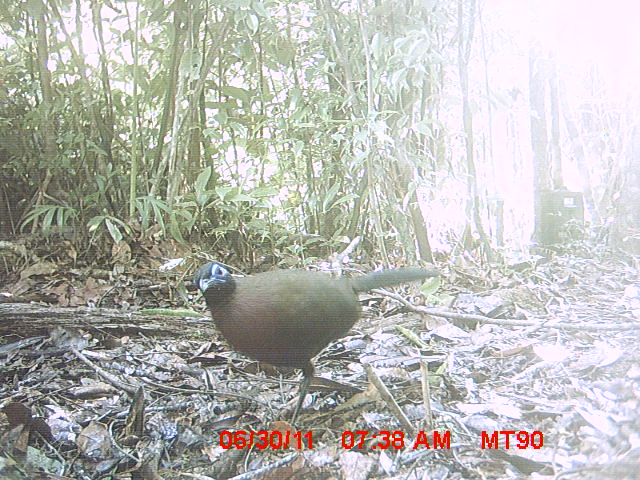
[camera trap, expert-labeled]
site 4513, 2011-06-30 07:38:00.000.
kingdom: Animalia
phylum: Chordata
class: Aves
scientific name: Aves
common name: bird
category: unknown bird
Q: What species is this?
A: Unknown bird (bird) (Aves).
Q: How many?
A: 1.